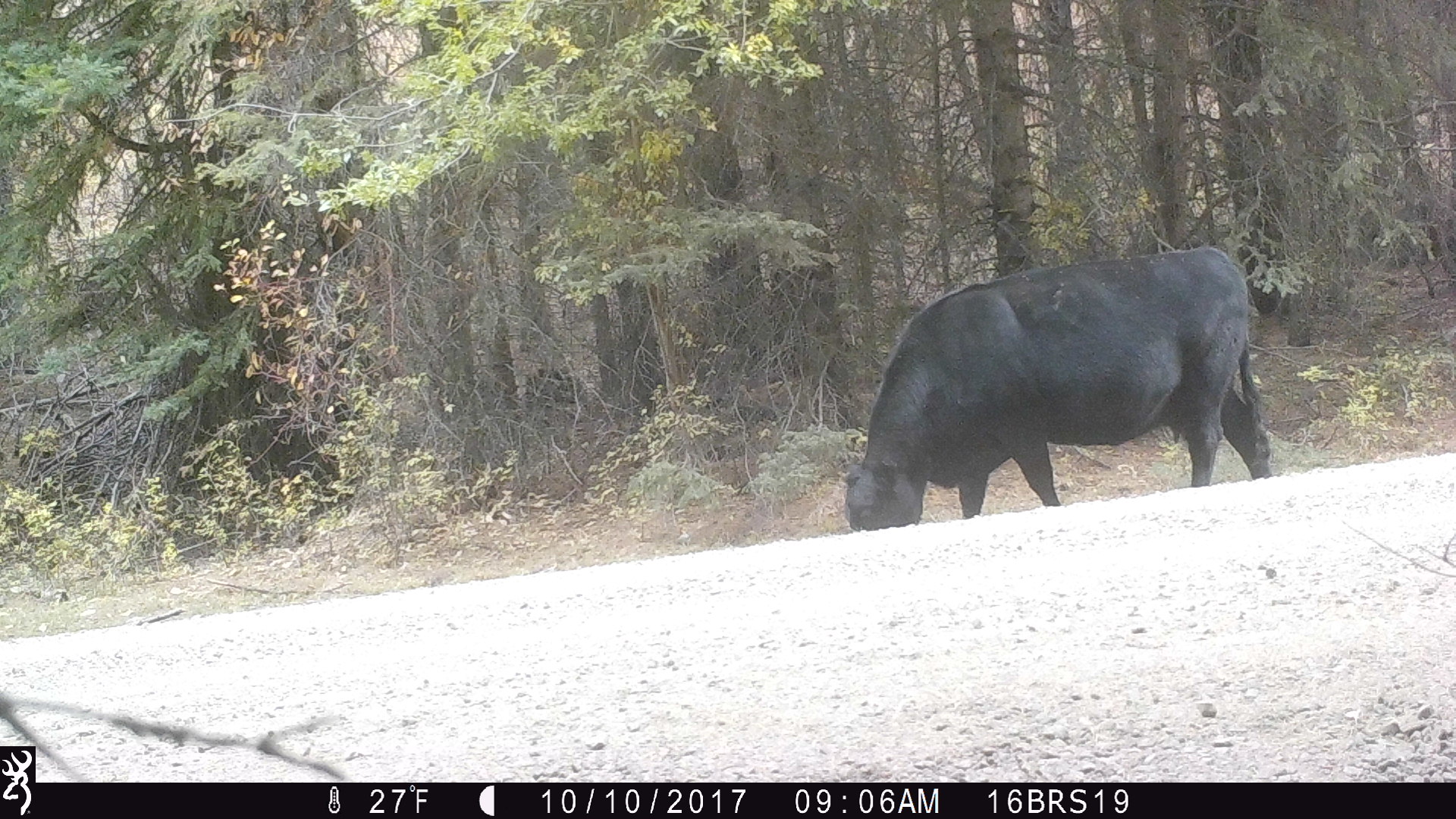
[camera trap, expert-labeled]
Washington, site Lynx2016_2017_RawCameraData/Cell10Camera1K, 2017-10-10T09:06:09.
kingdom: Animalia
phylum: Chordata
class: Mammalia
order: Artiodactyla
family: Bovidae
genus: Bos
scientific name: Bos taurus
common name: domestic cattle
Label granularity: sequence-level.